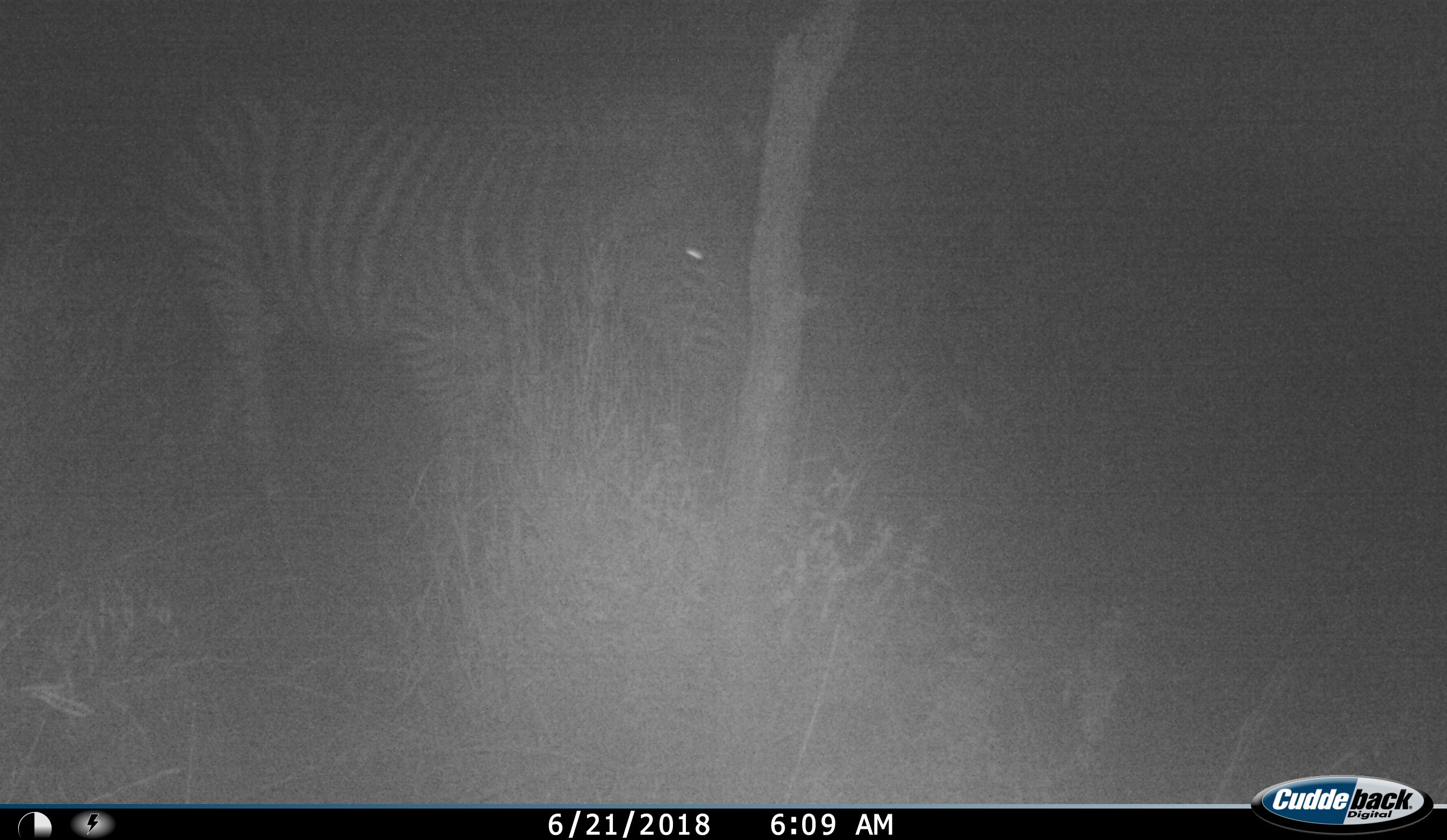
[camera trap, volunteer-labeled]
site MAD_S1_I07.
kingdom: Animalia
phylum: Chordata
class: Mammalia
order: Perissodactyla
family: Equidae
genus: Equus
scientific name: Equus quagga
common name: plains zebra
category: zebraplains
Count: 1.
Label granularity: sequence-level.